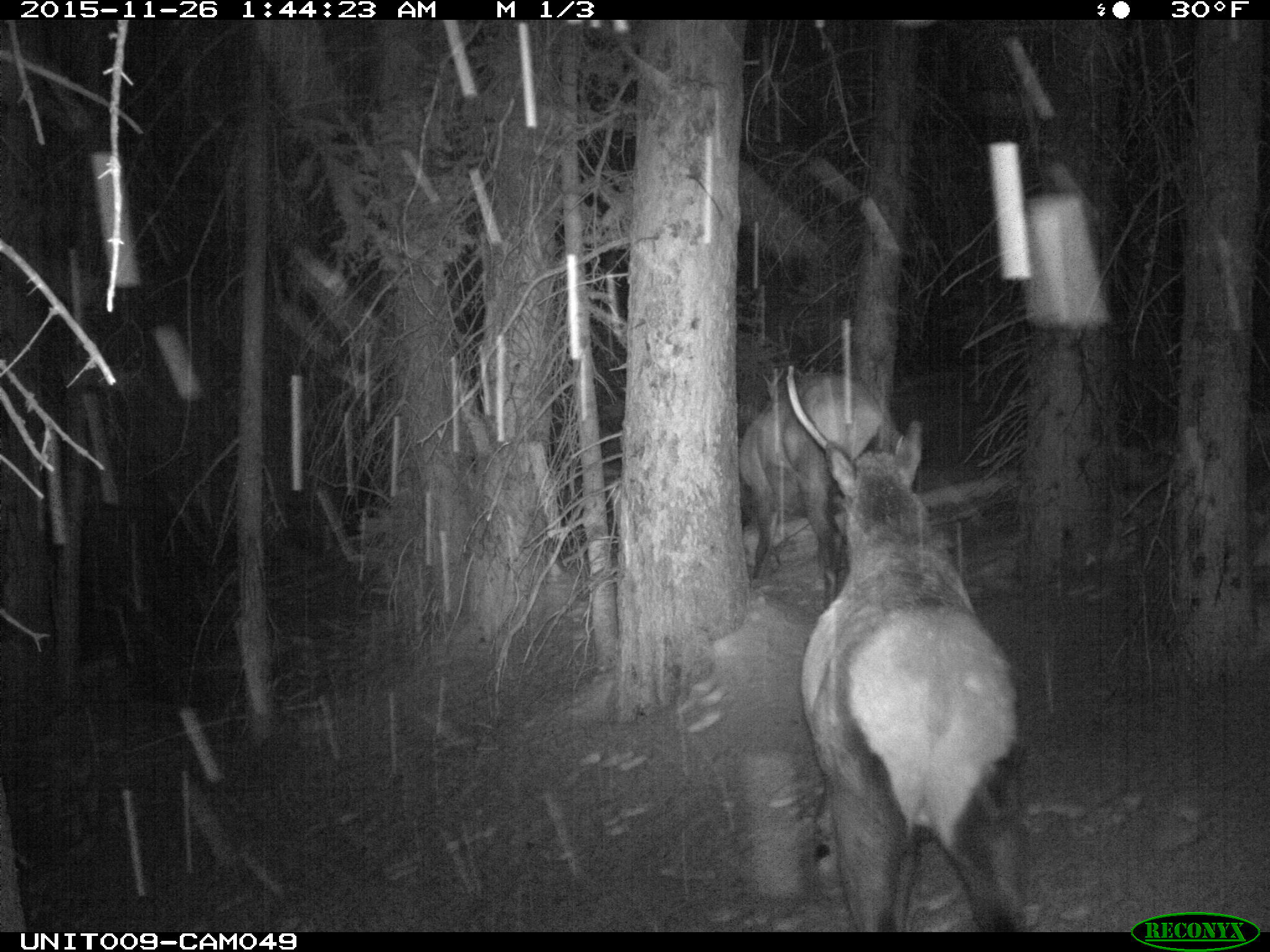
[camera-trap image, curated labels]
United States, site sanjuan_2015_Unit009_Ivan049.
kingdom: Animalia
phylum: Chordata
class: Mammalia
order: Artiodactyla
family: Cervidae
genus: Cervus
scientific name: Cervus elaphus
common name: red deer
Cervus elaphus (red deer).